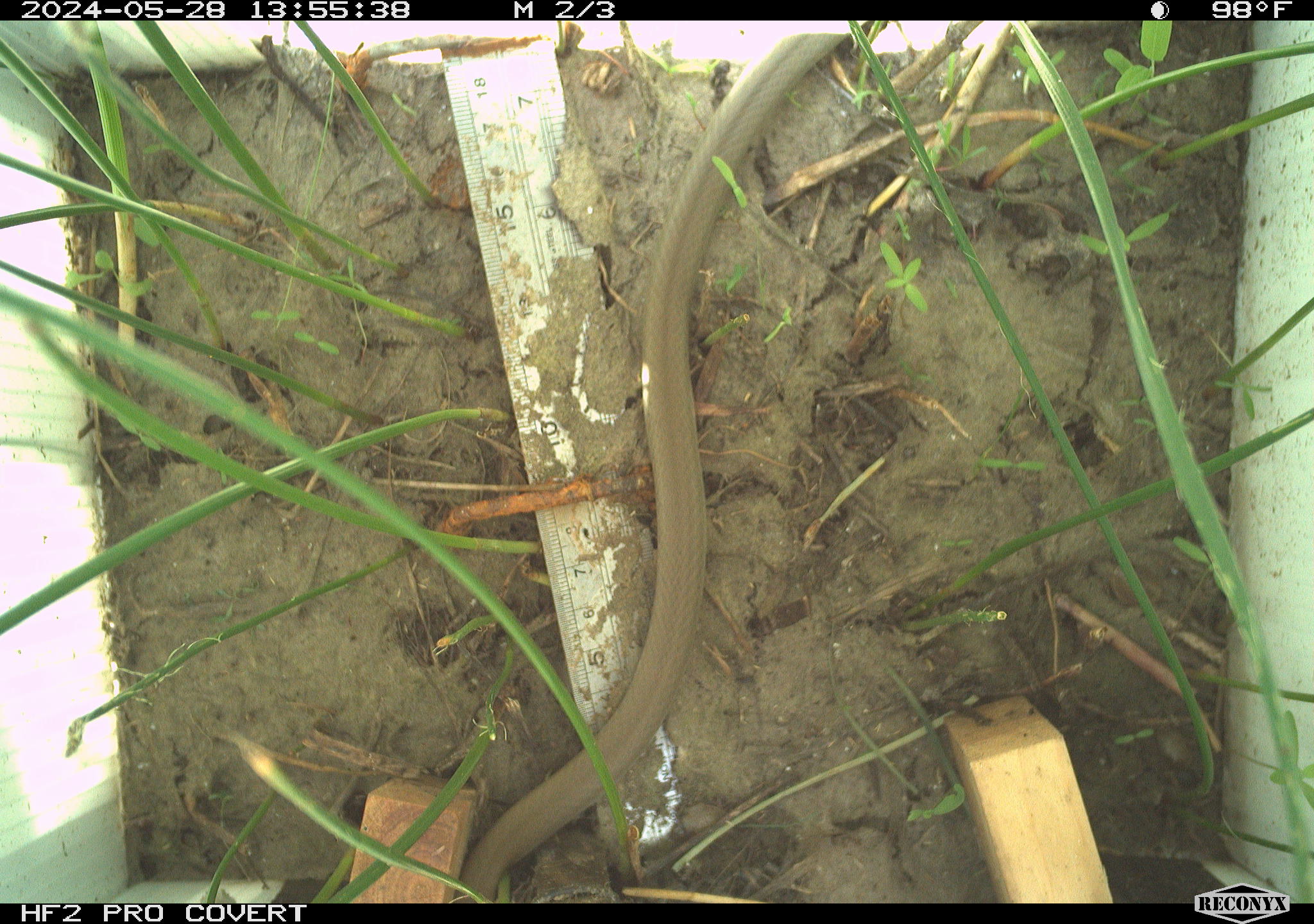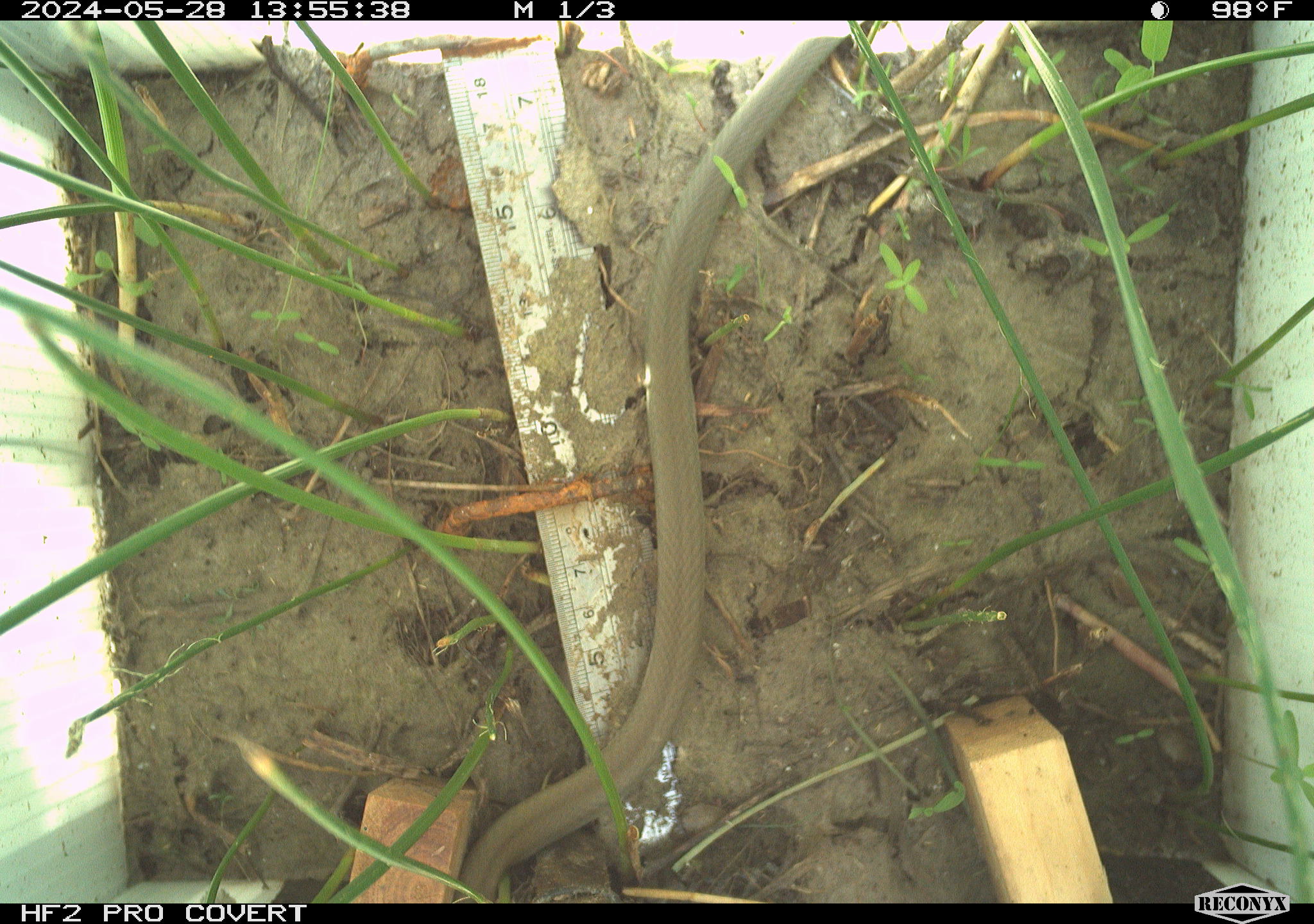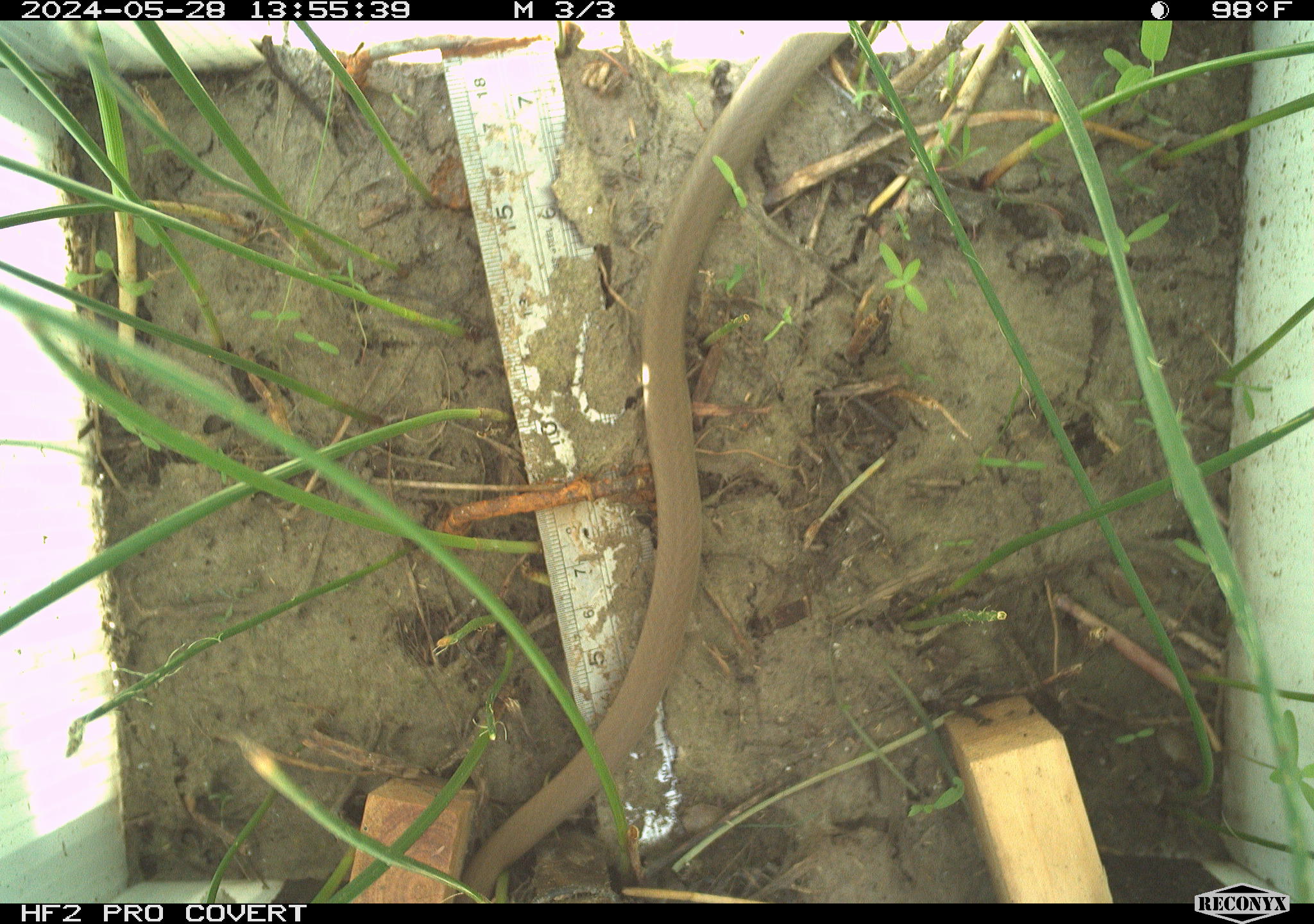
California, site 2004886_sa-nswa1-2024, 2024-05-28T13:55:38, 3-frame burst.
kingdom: Animalia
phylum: Chordata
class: Reptilia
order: Squamata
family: Colubridae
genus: Coluber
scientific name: Coluber constrictor mormon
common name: western yellow-bellied racer